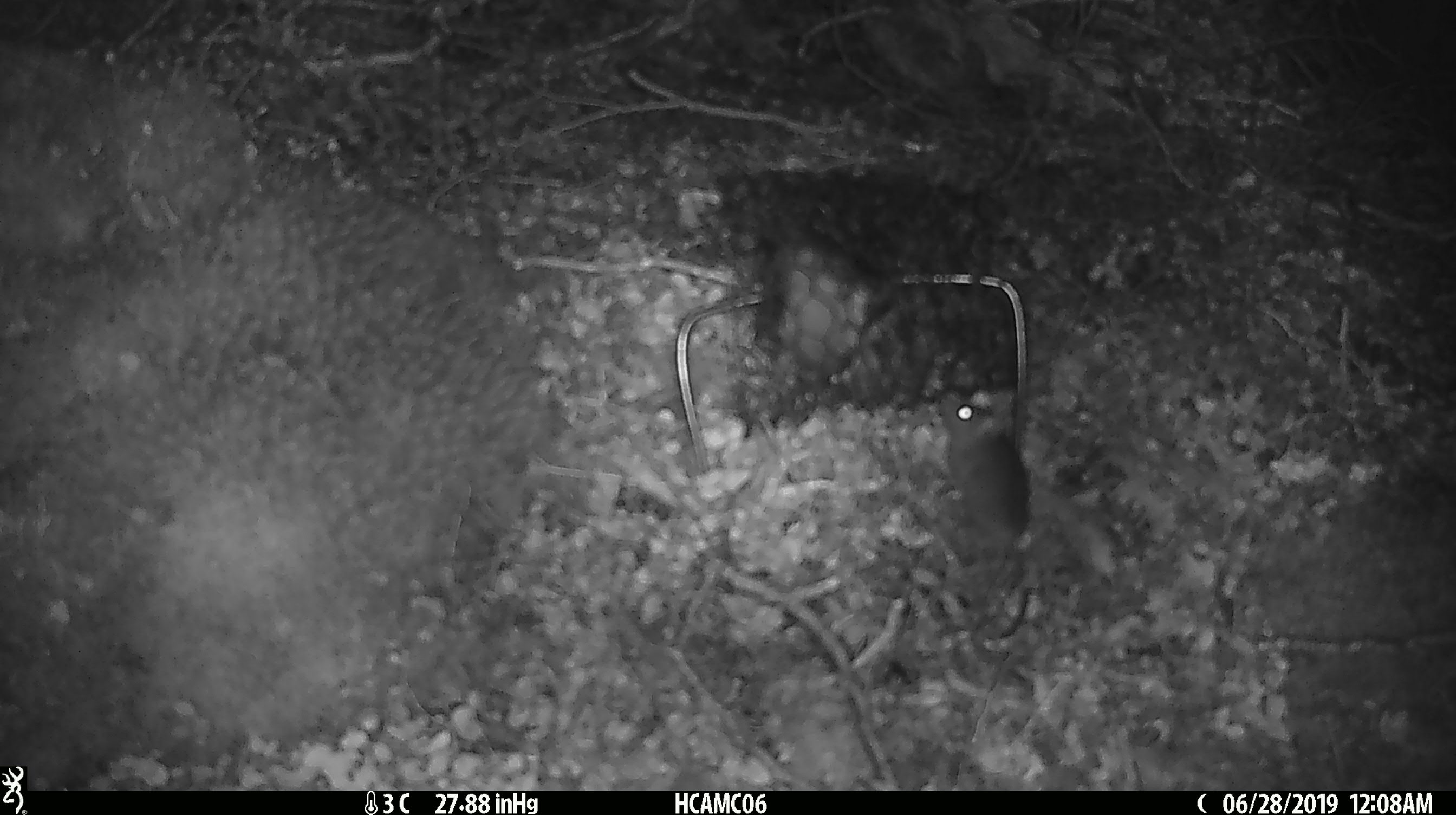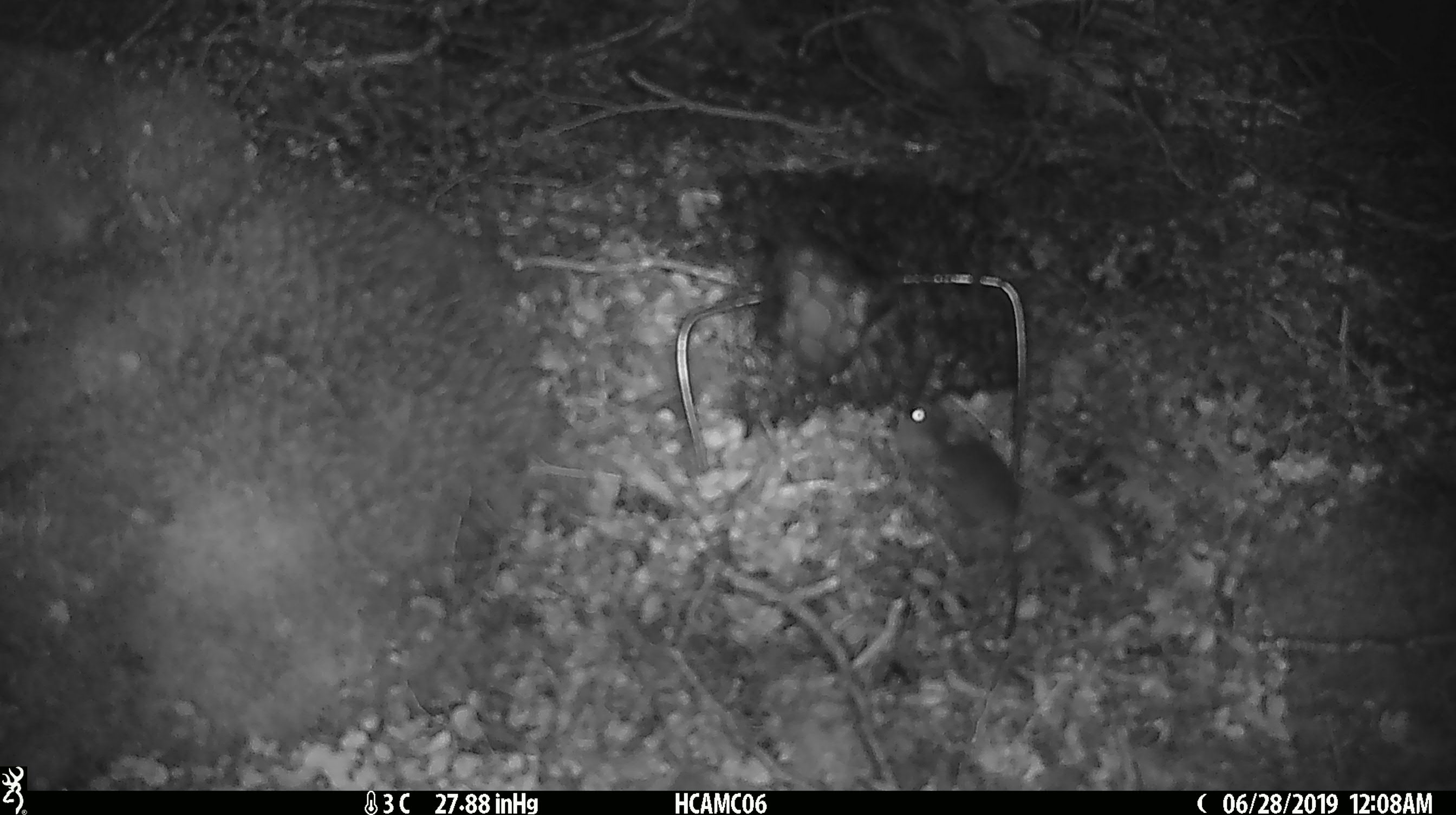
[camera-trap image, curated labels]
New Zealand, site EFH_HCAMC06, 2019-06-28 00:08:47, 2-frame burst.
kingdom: Animalia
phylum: Chordata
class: Mammalia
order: Rodentia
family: Muridae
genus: Mus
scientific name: Mus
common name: mouse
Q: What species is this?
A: Mouse (Mus).